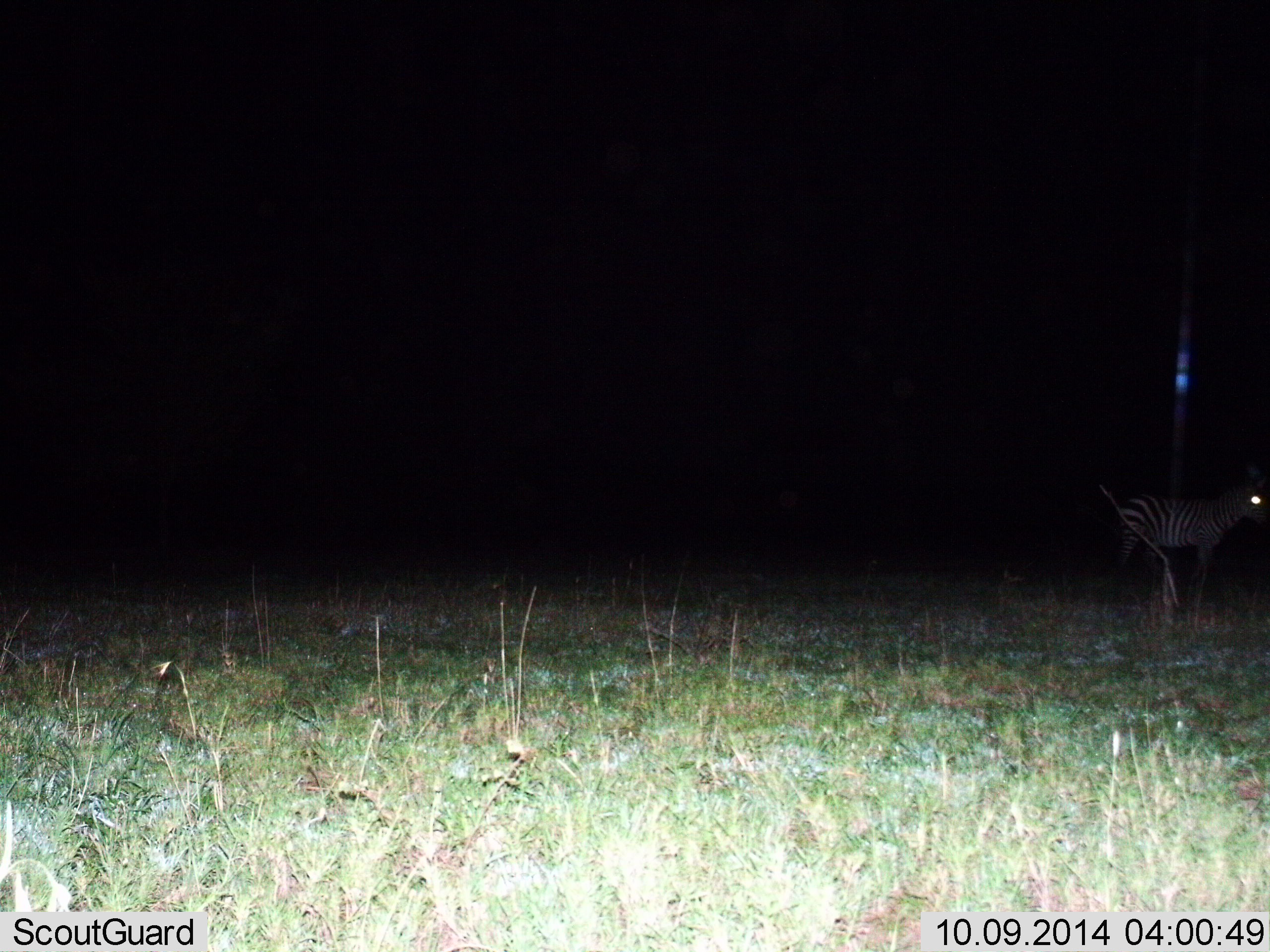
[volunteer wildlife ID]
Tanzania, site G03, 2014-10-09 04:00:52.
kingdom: Animalia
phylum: Chordata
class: Mammalia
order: Perissodactyla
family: Equidae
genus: Equus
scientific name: Equus quagga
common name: plains zebra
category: zebra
Zebra (plains zebra) (Equus quagga), count 1. Behavior (volunteer vote fractions): standing 90%, resting 0%, moving 10%, interacting 0%. Young present (vote fraction): 0%. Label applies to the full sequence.